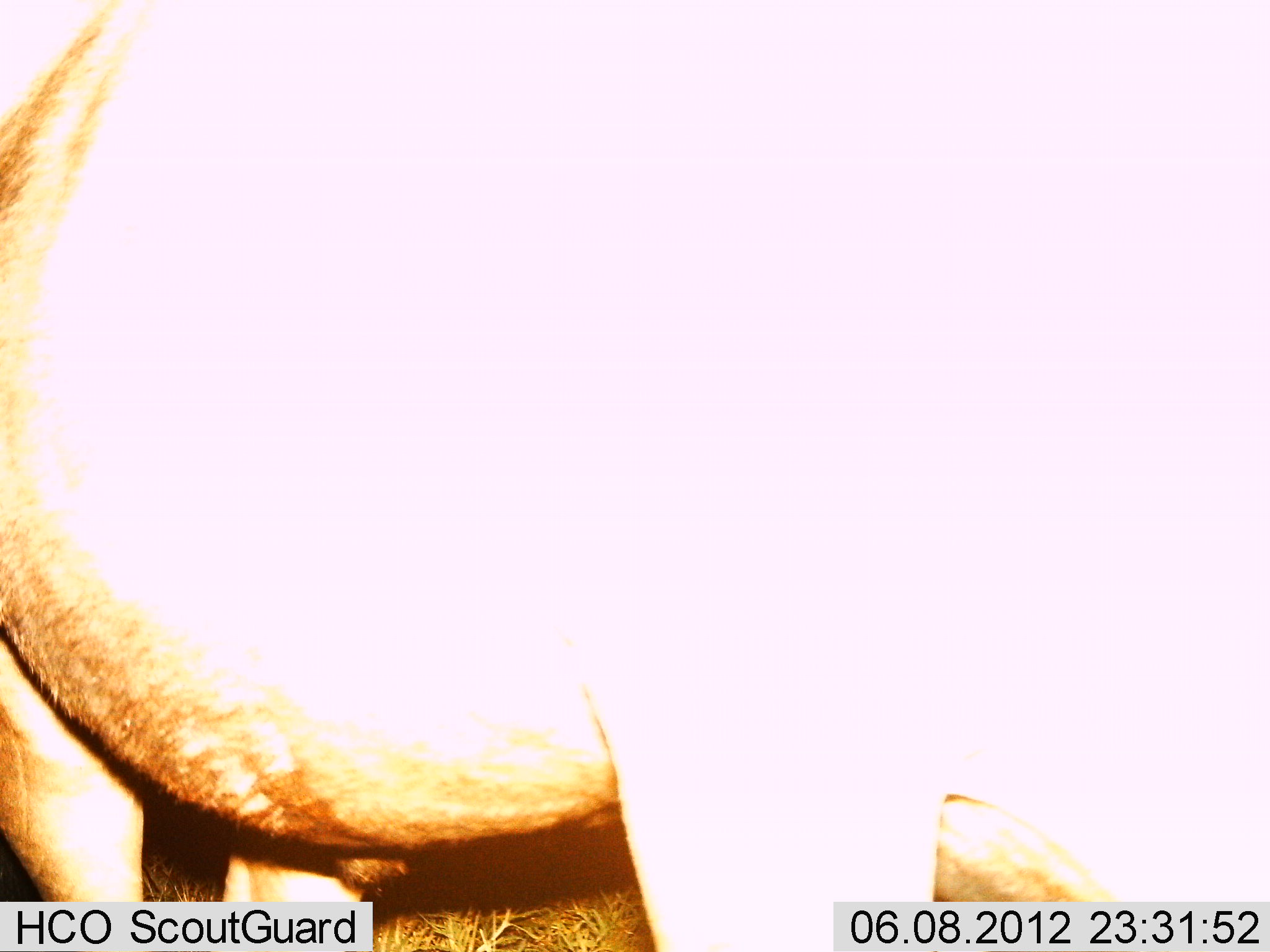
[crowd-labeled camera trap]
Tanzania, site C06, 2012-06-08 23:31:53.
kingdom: Animalia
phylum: Chordata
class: Mammalia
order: Artiodactyla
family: Bovidae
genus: Connochaetes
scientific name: Connochaetes taurinus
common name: blue wildebeest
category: wildebeest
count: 1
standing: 100%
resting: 0%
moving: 0%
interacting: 0%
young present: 0%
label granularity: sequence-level